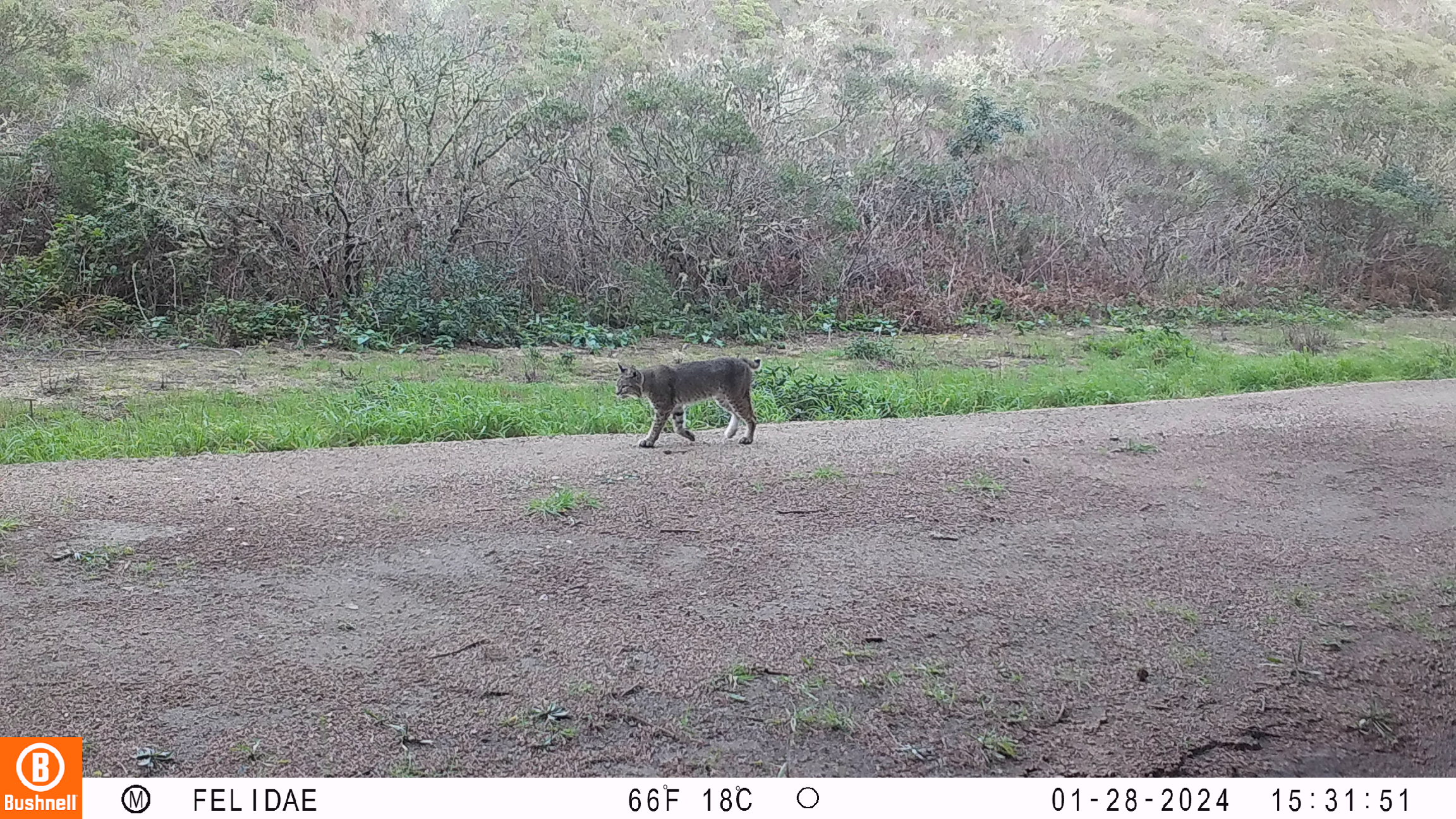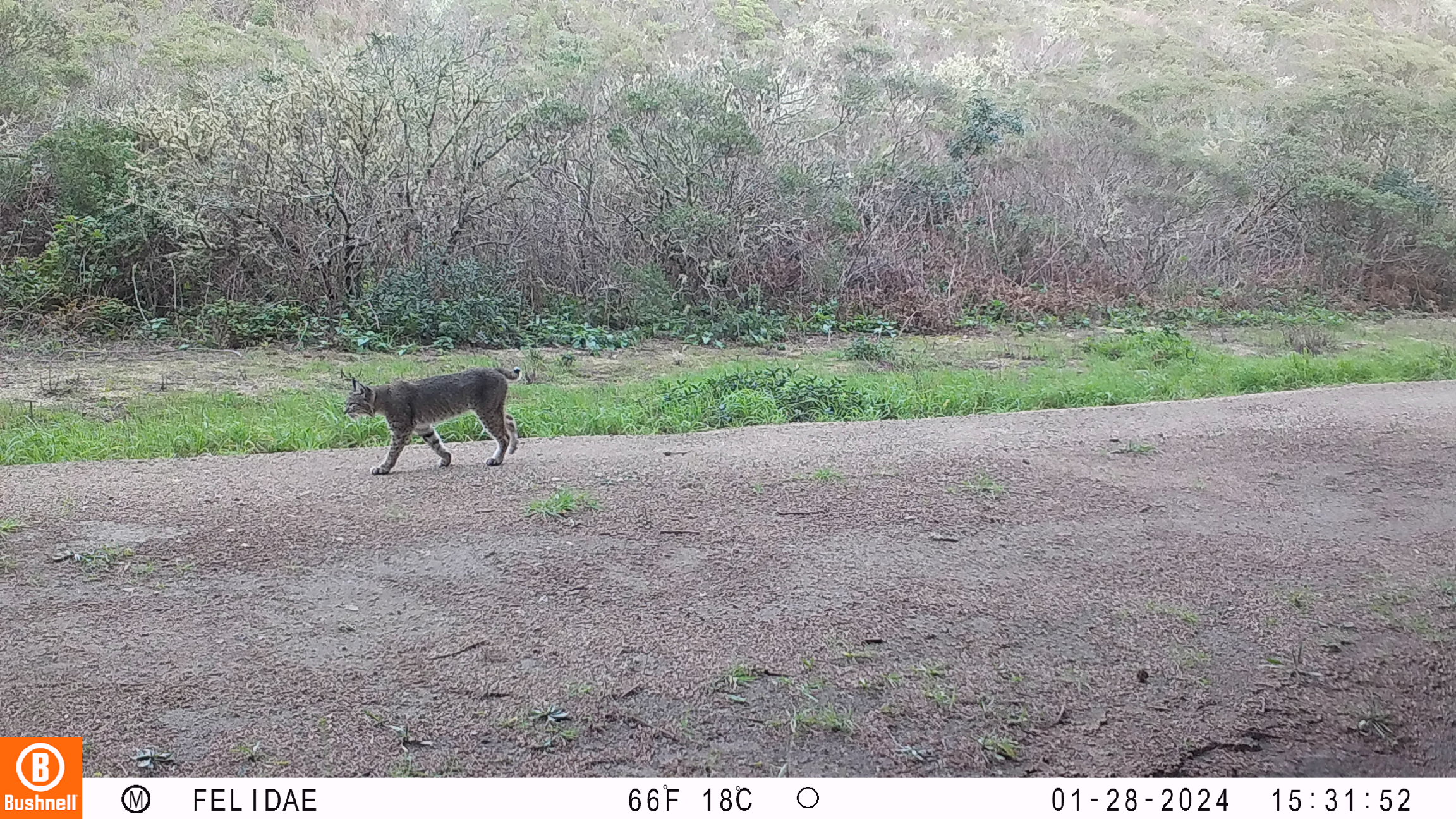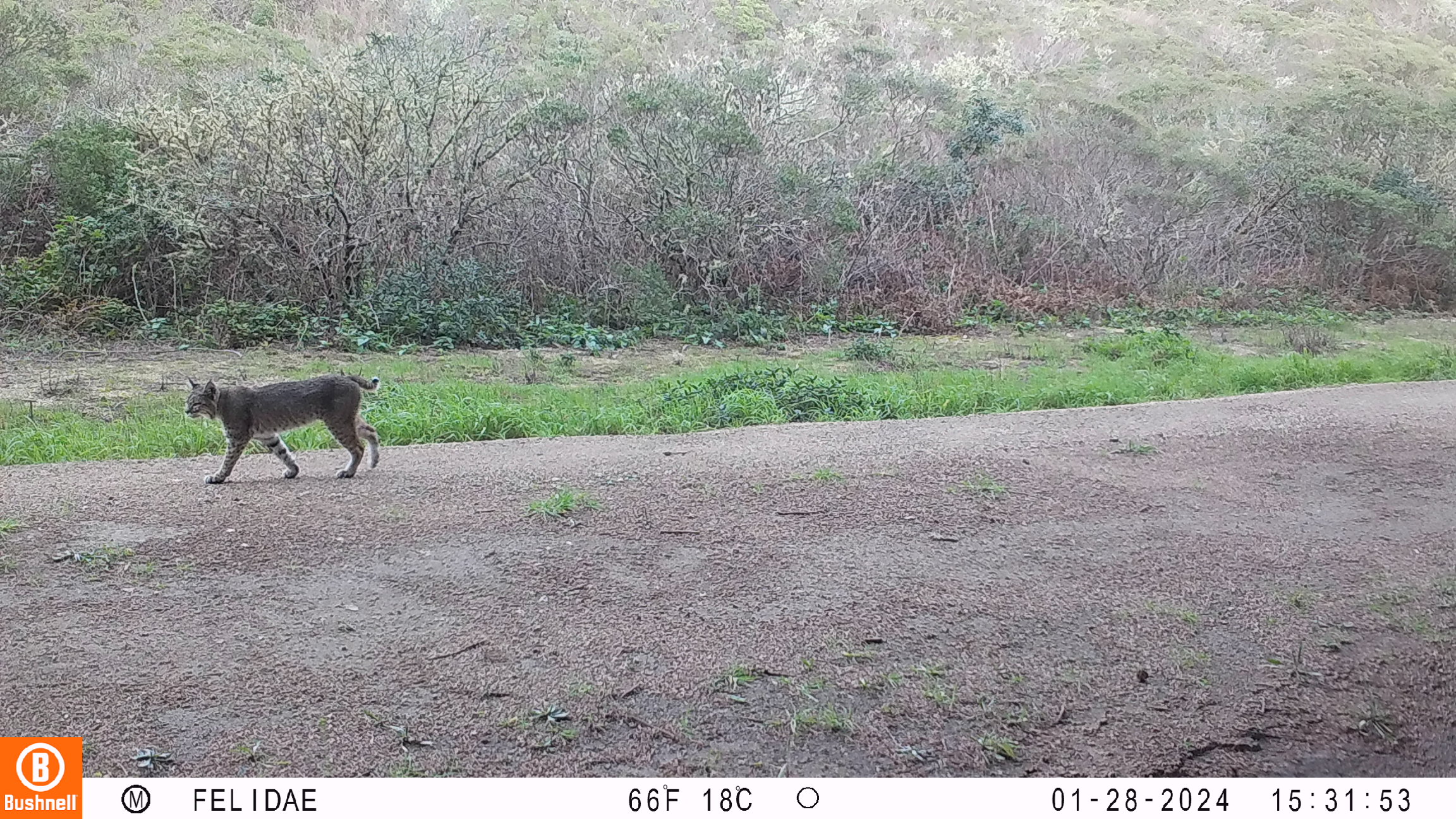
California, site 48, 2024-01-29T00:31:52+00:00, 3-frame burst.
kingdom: Animalia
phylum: Chordata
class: Mammalia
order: Carnivora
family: Felidae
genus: Lynx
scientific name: Lynx rufus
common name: bobcat